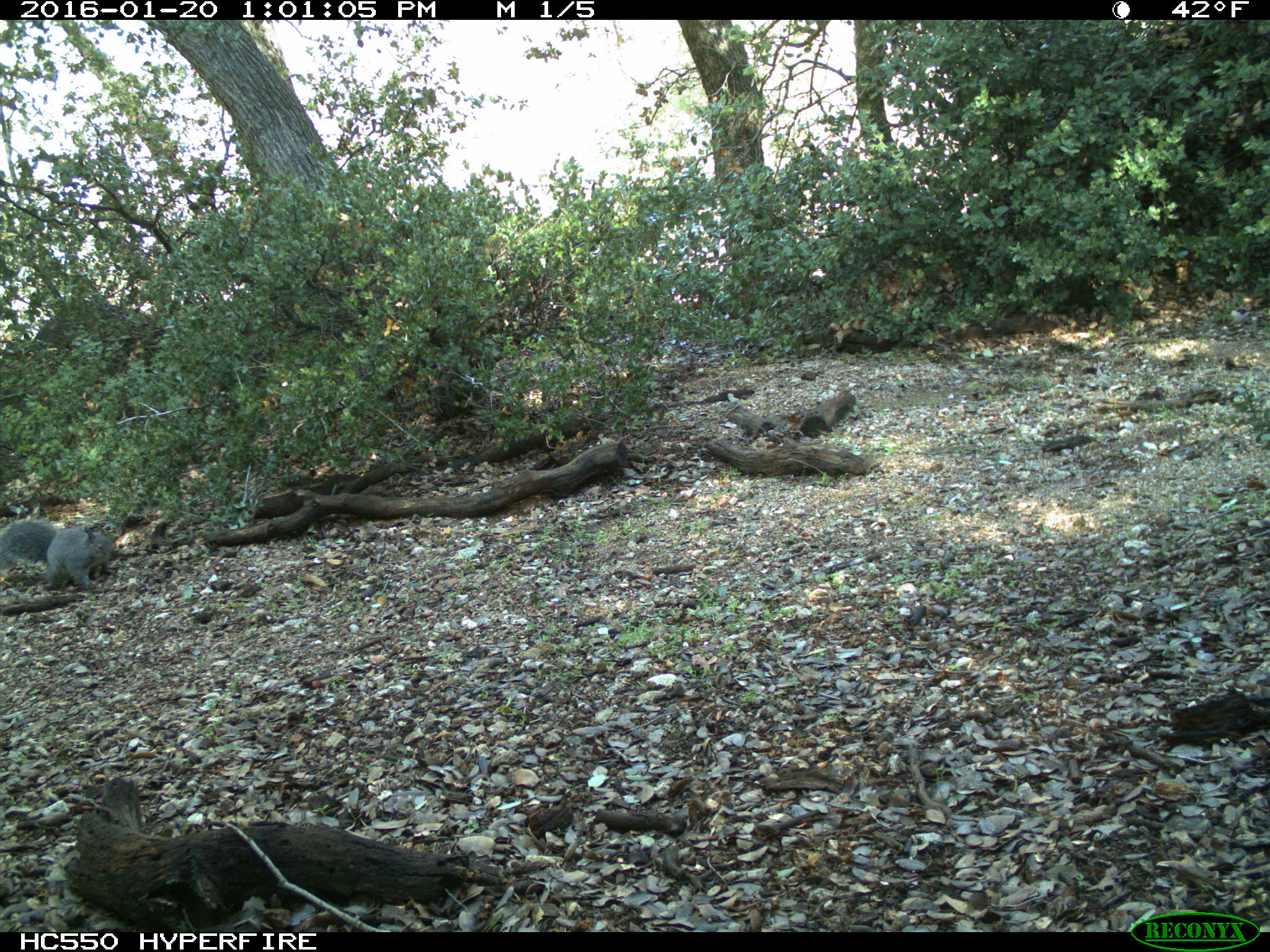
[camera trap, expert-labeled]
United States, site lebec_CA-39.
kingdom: Animalia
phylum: Chordata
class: Mammalia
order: Rodentia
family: Sciuridae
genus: Sciurus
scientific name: Sciurus carolinensis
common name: eastern gray squirrel